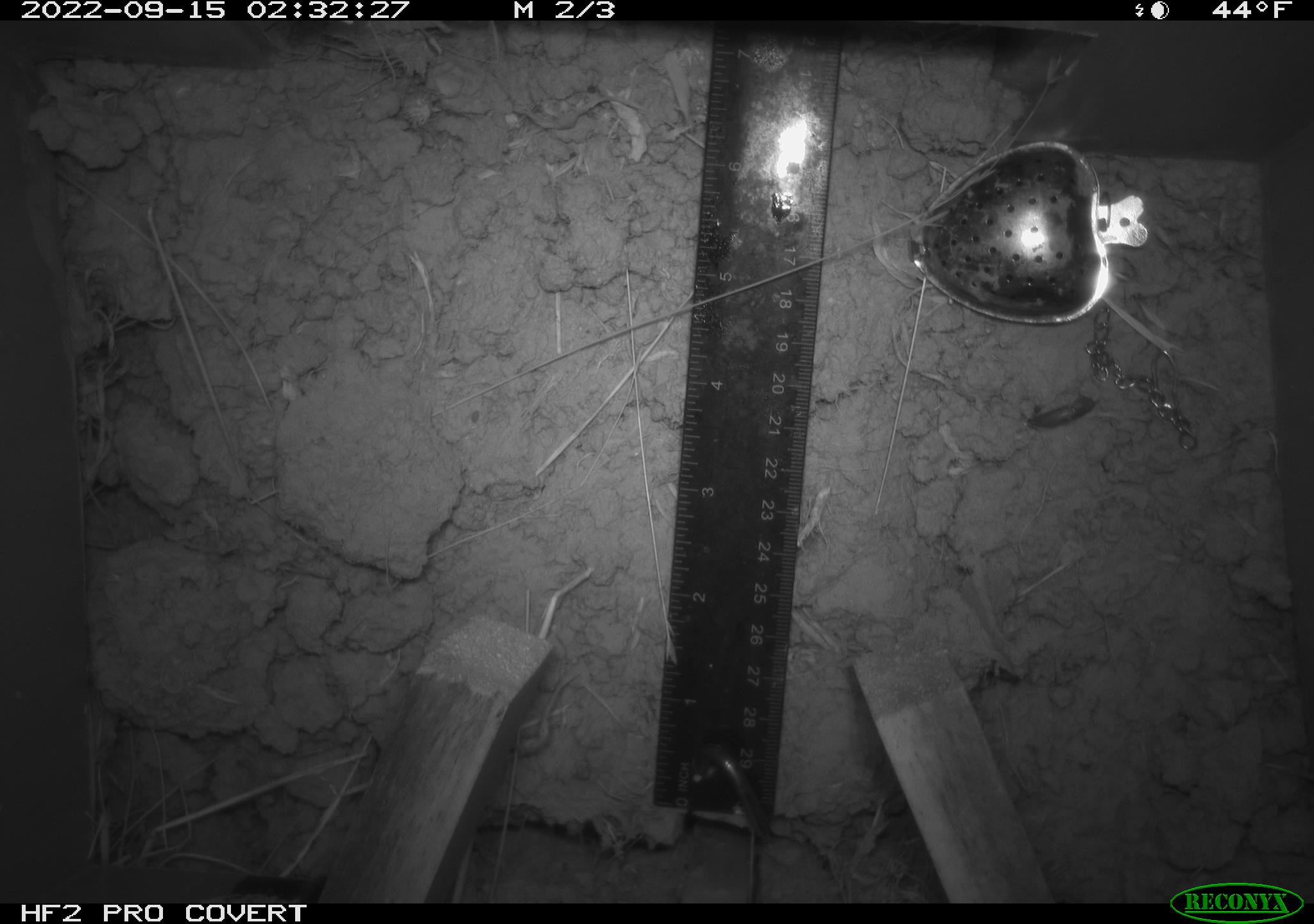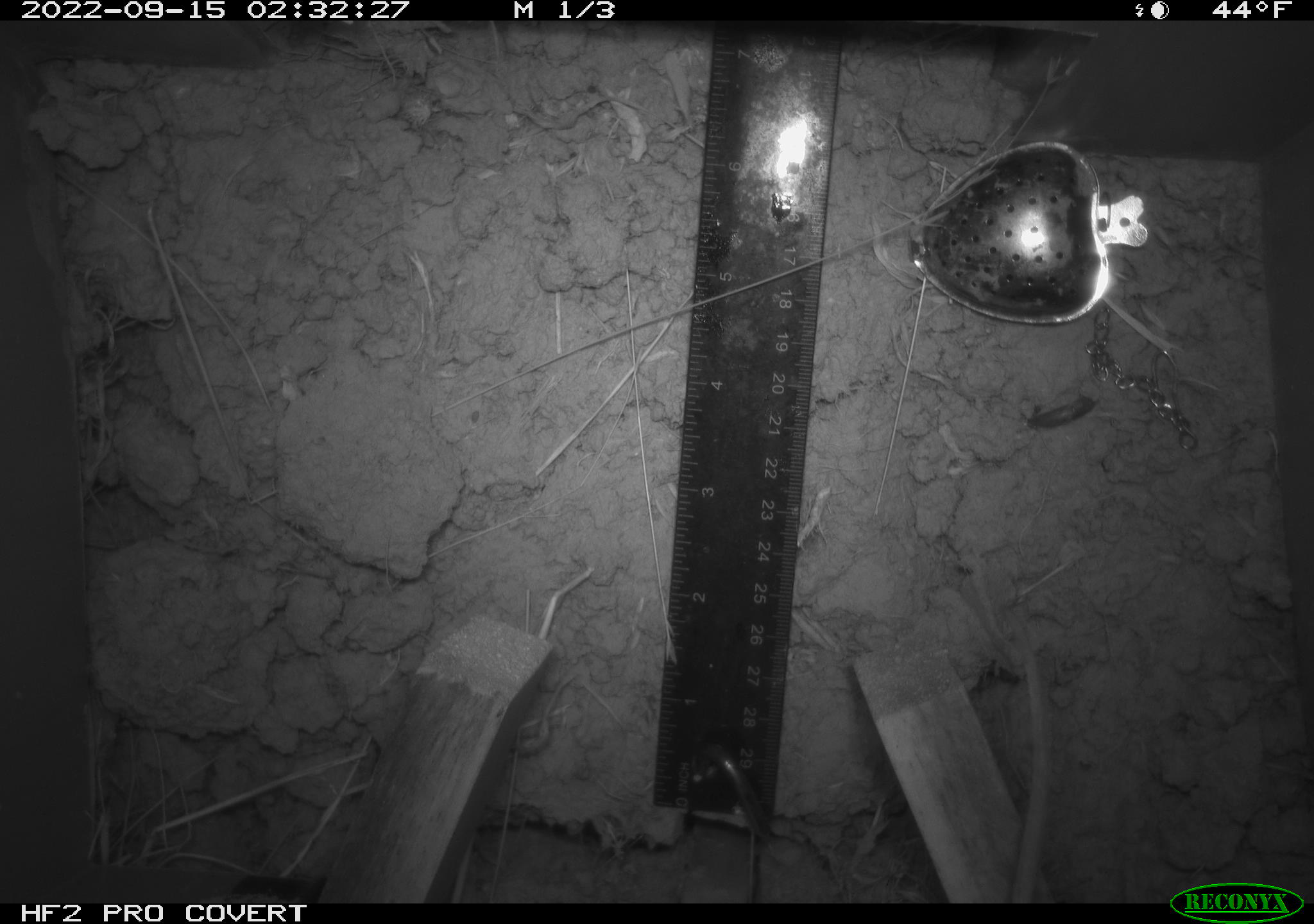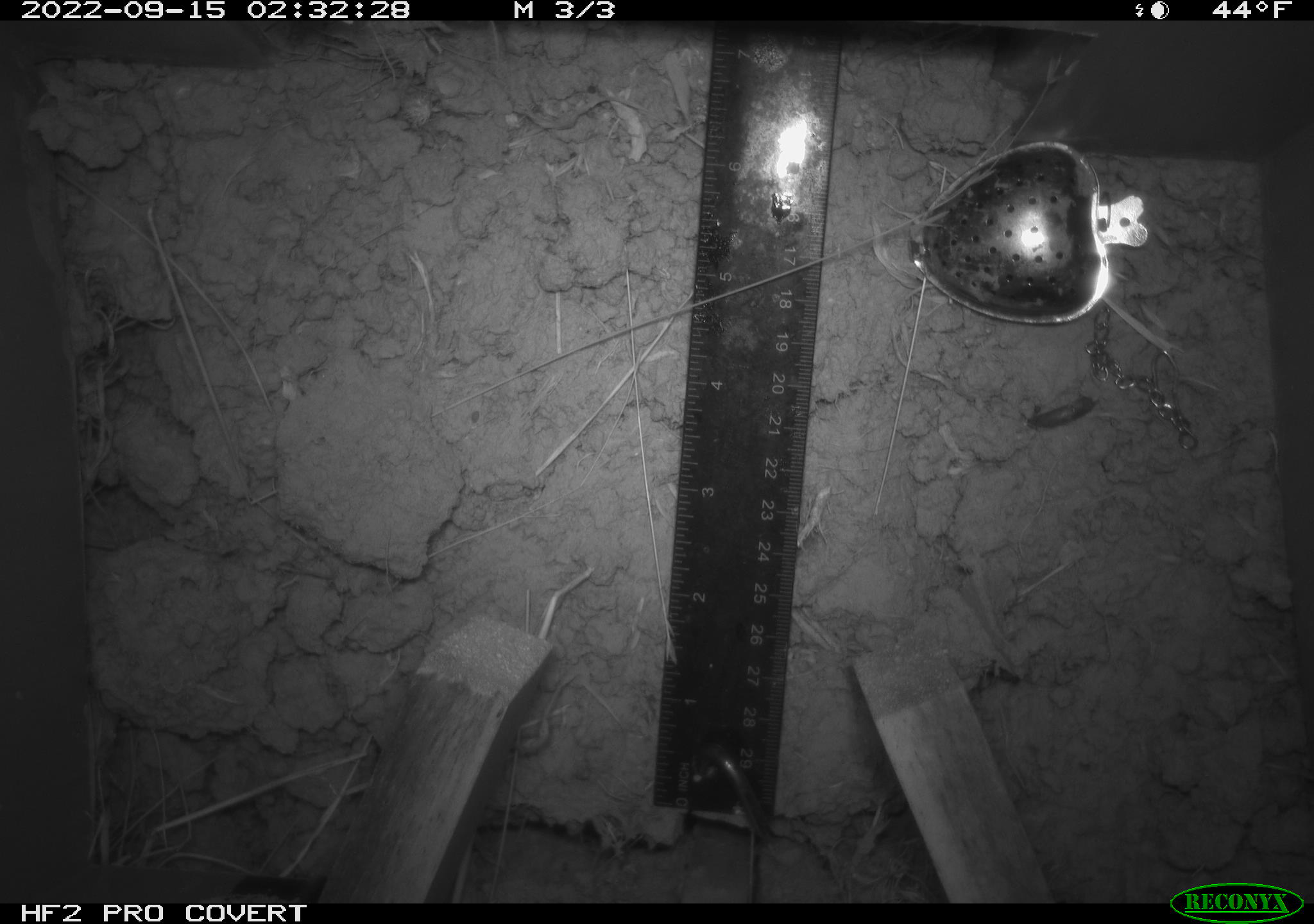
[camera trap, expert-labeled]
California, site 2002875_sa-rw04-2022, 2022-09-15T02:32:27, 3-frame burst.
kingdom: Animalia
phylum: Chordata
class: Mammalia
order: Rodentia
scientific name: Rodentia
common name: mouse species